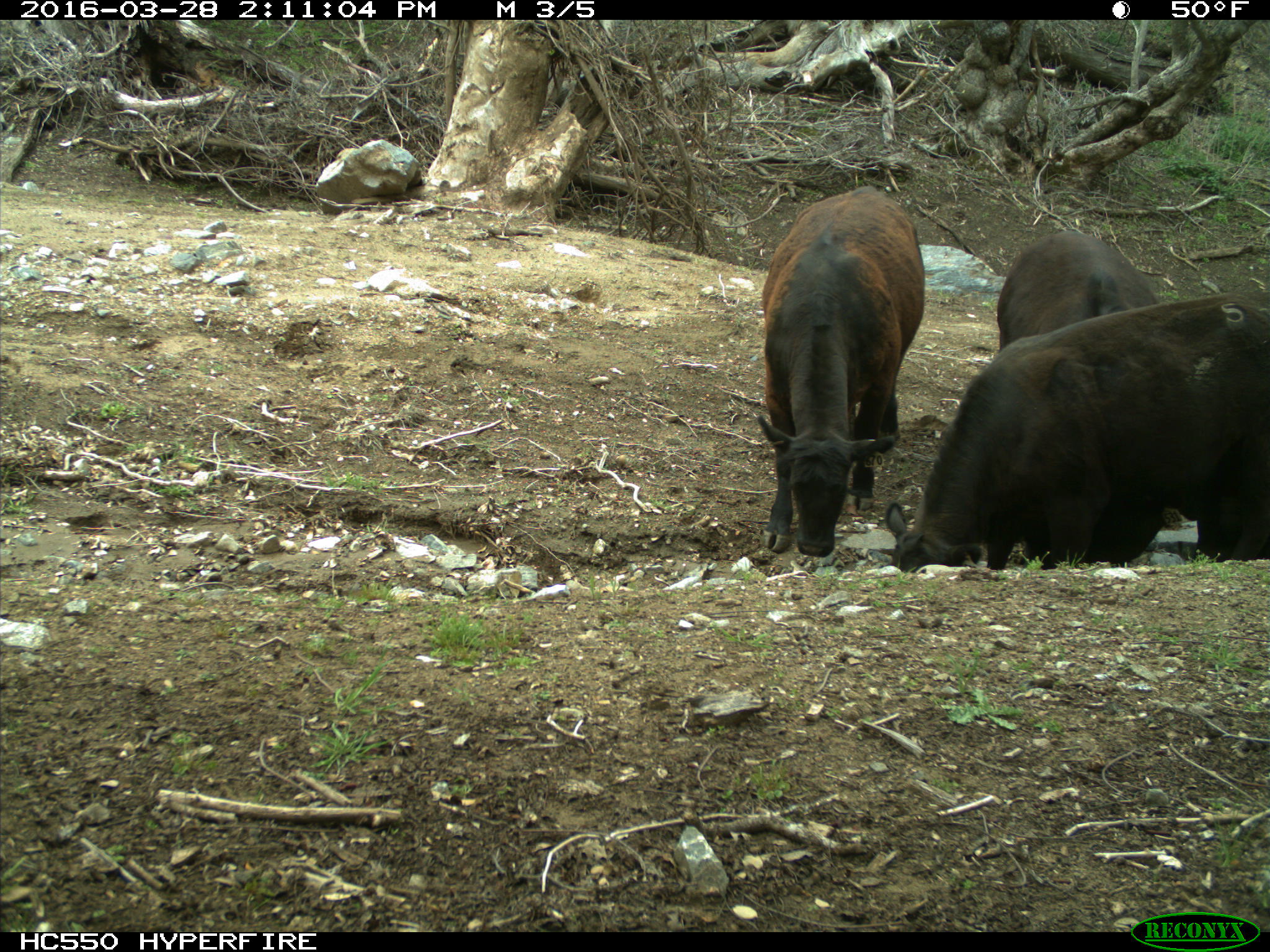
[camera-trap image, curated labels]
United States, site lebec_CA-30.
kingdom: Animalia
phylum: Chordata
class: Mammalia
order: Artiodactyla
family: Bovidae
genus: Bos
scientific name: Bos taurus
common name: domestic cow